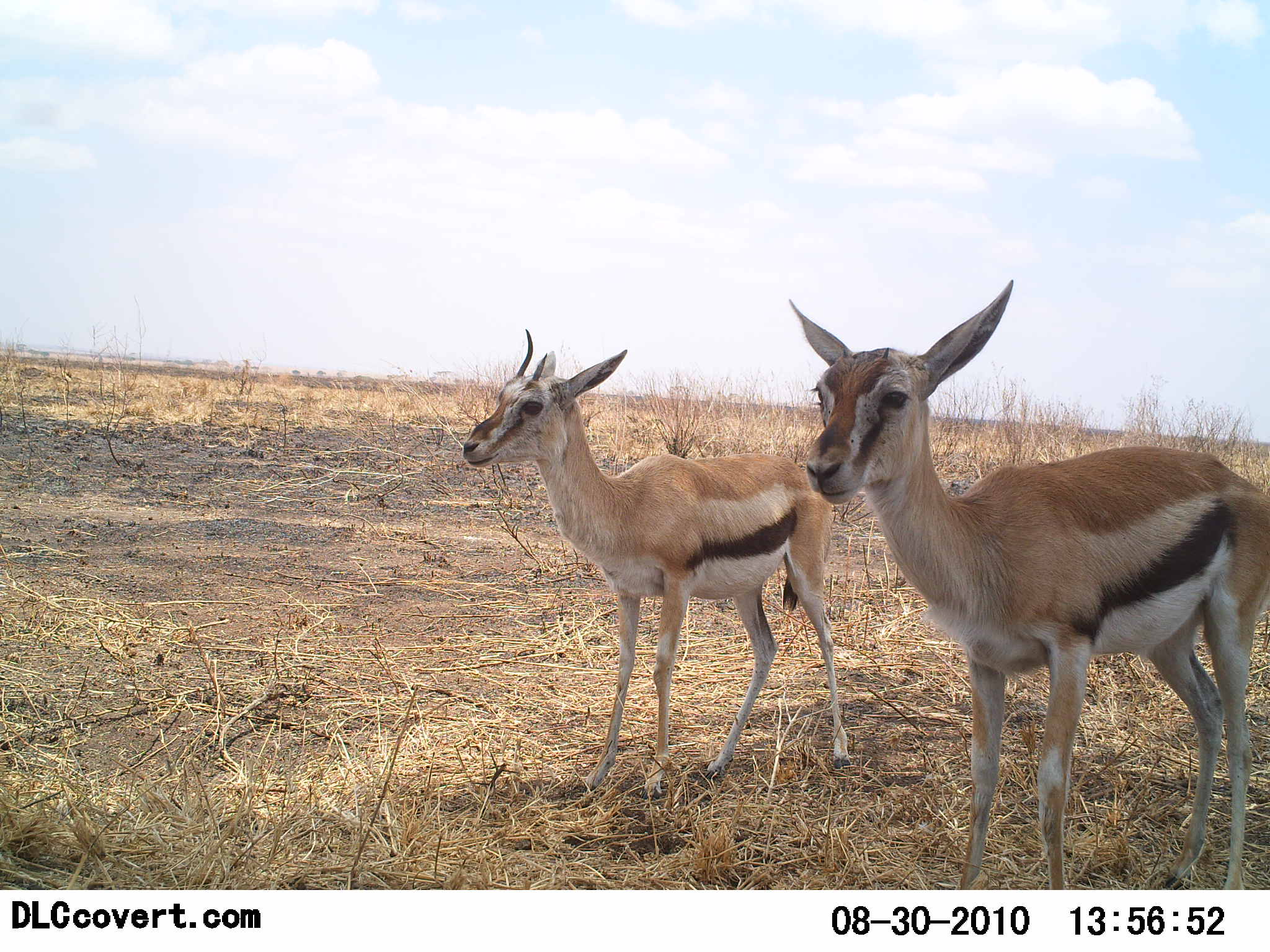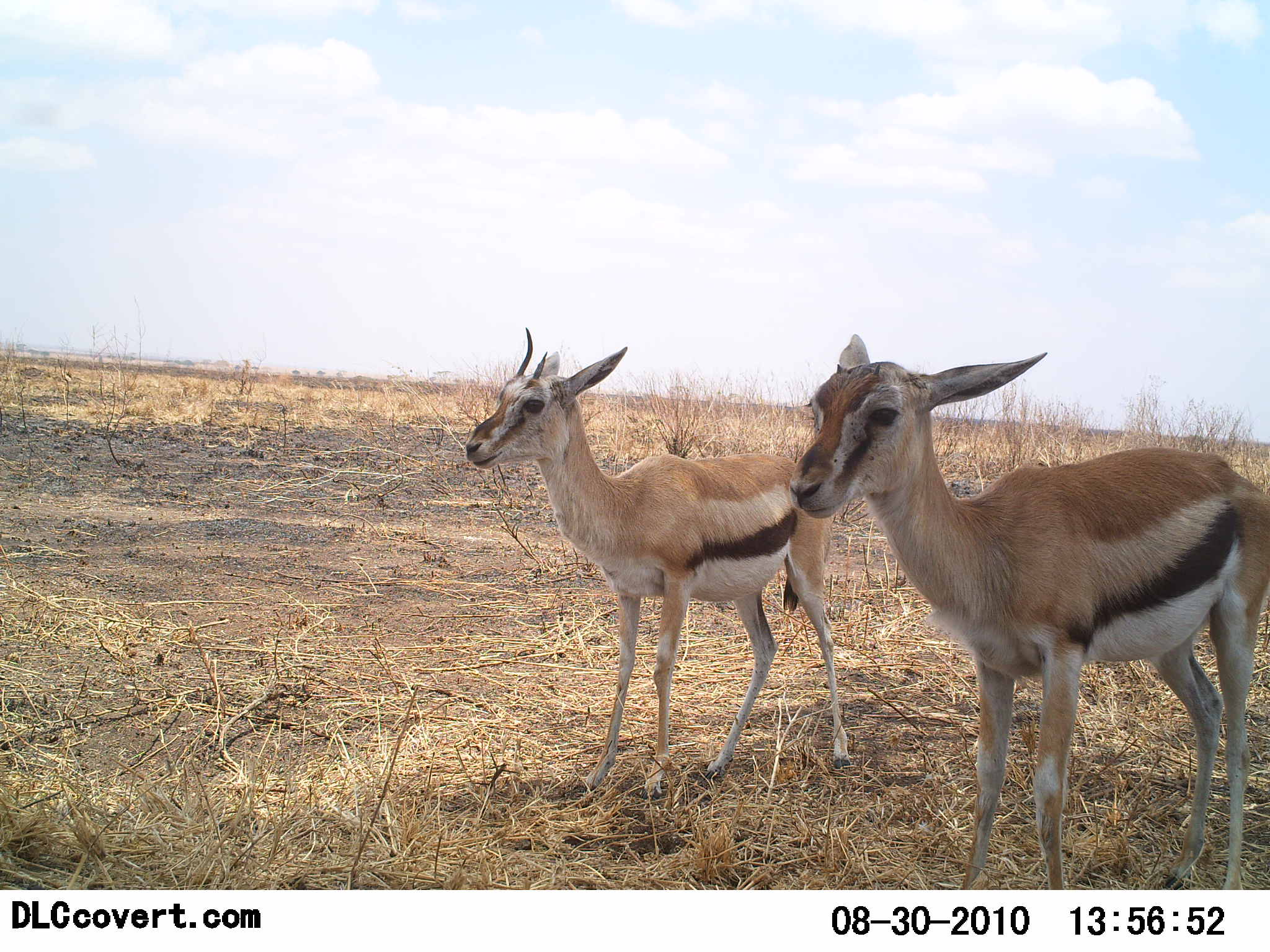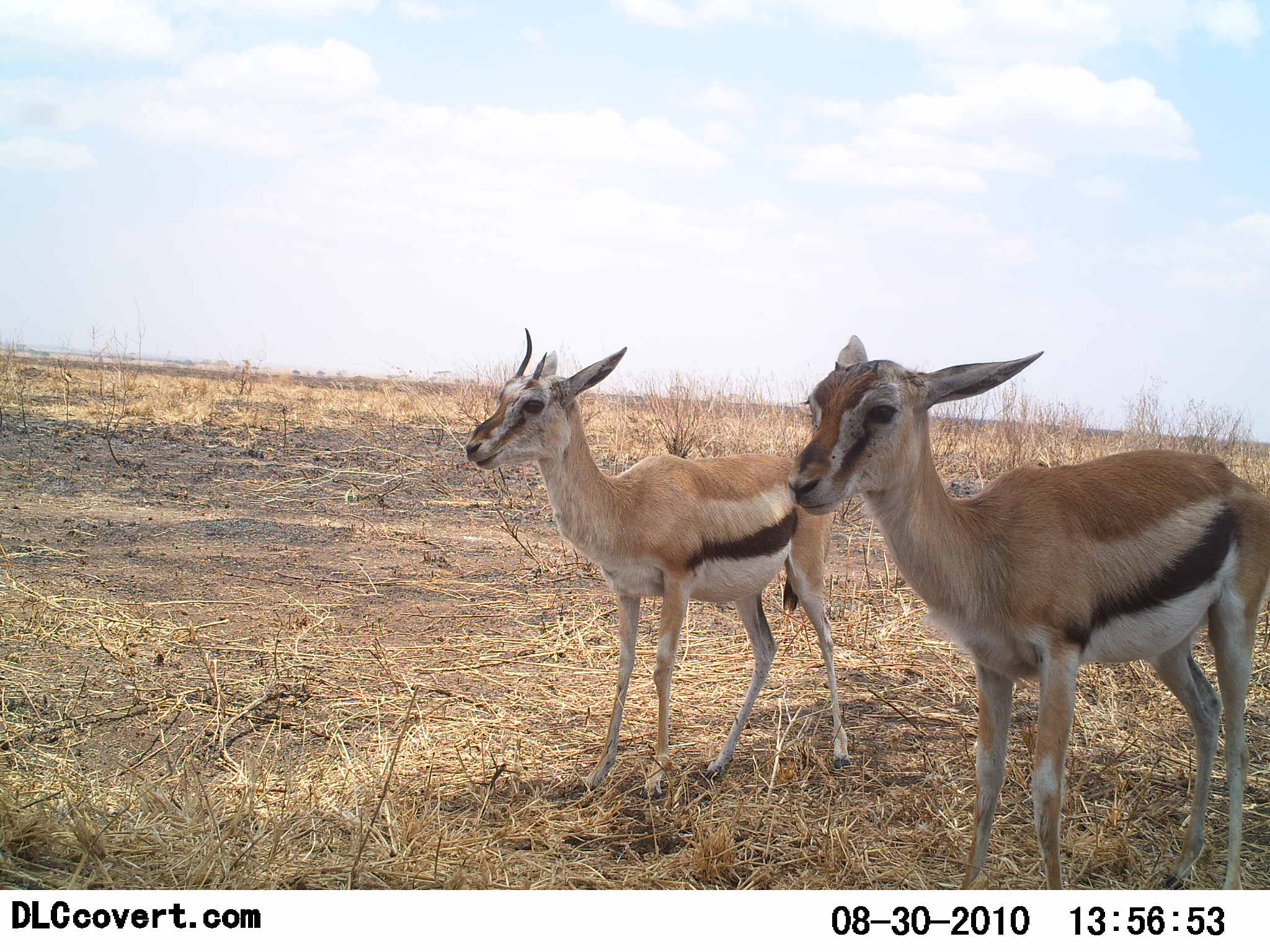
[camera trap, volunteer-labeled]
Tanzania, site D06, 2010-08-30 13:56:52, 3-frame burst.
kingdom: Animalia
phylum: Chordata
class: Mammalia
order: Artiodactyla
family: Bovidae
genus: Eudorcas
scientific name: Eudorcas thomsonii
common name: thomson's gazelle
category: gazellethomsons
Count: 2.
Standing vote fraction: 100%.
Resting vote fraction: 0%.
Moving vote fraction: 0%.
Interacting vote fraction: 0%.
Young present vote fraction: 19%.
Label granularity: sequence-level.